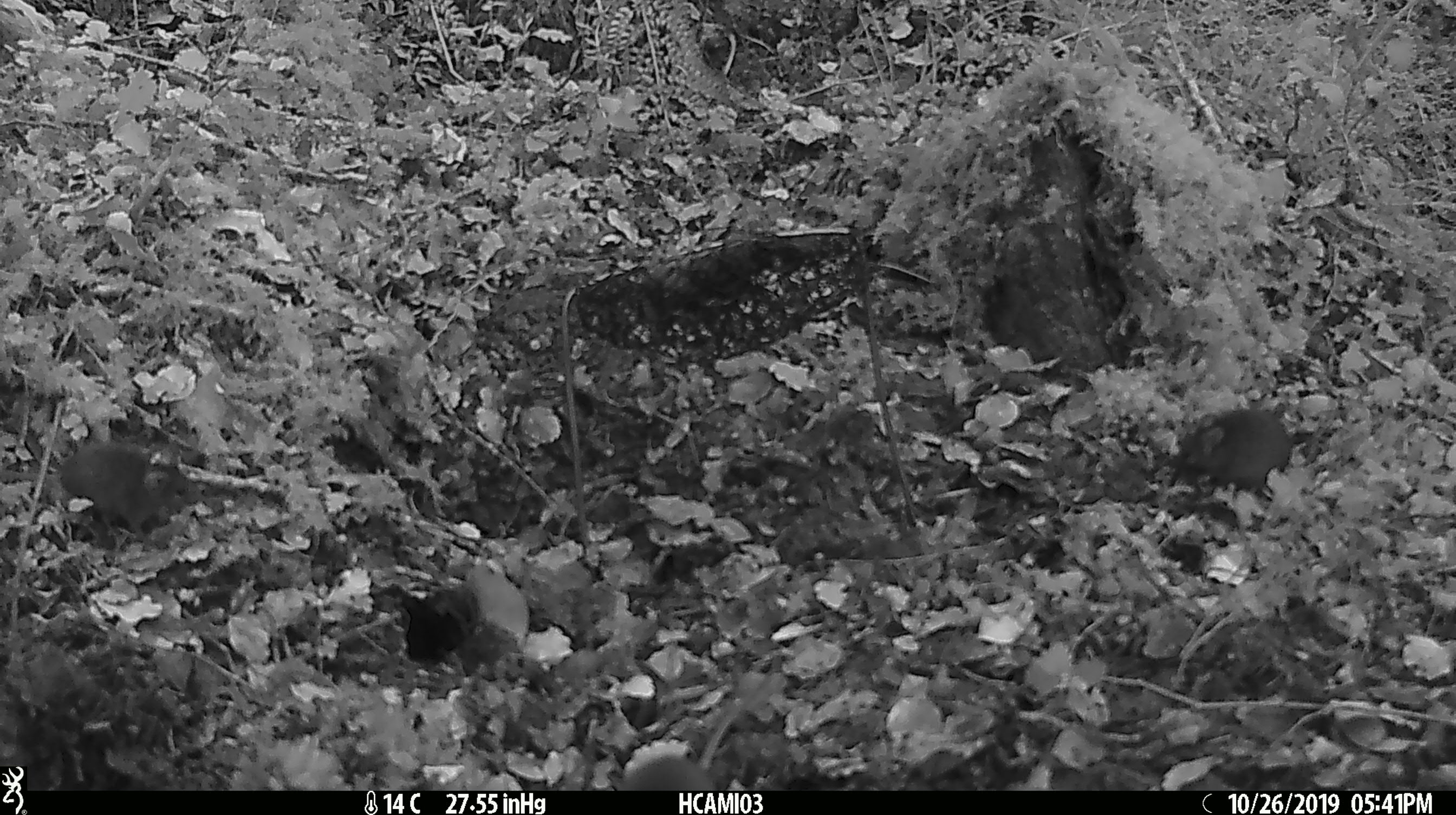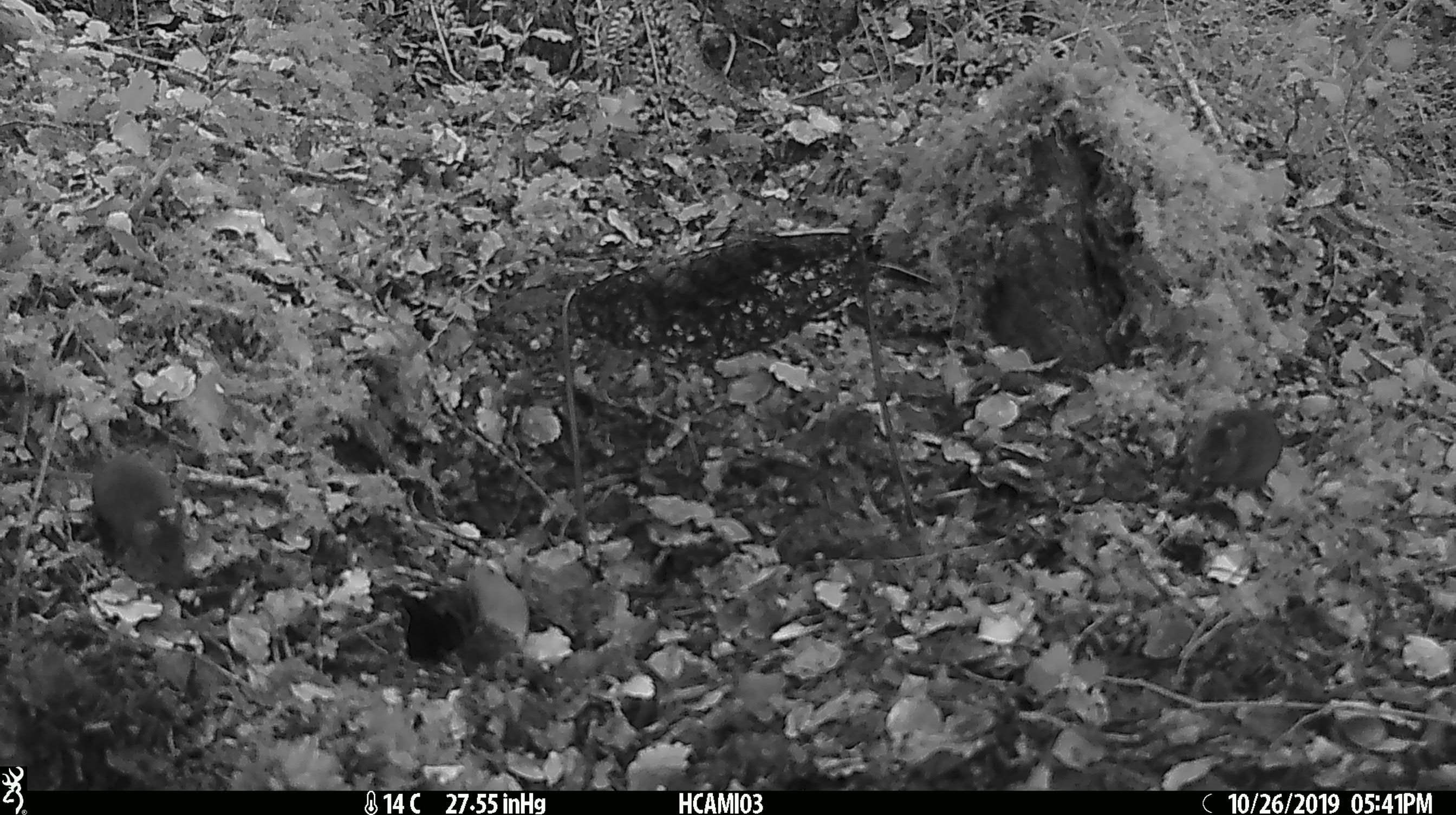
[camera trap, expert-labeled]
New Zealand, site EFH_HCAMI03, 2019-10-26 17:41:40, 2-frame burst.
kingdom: Animalia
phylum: Chordata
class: Mammalia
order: Rodentia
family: Muridae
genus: Mus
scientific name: Mus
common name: mouse